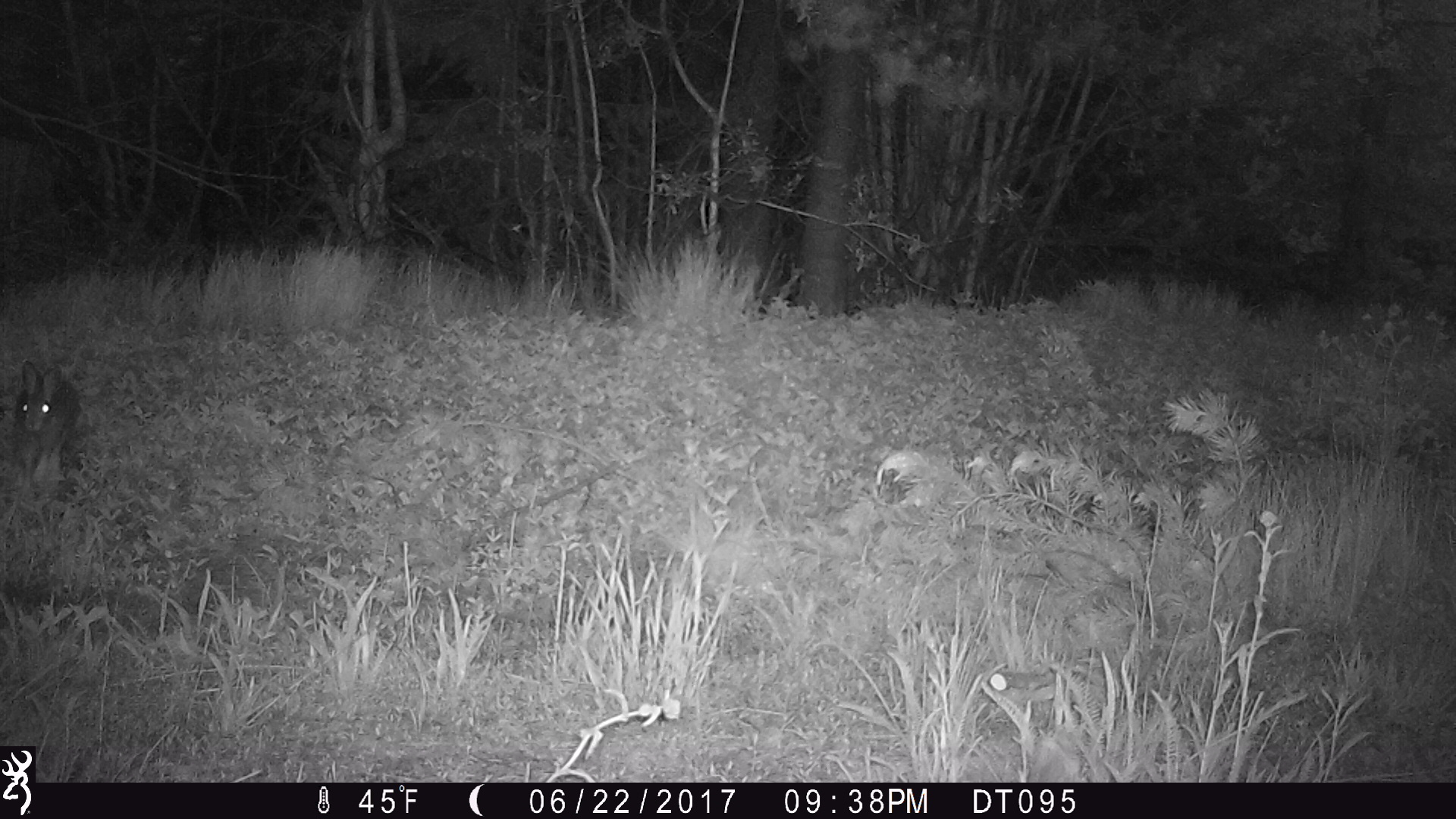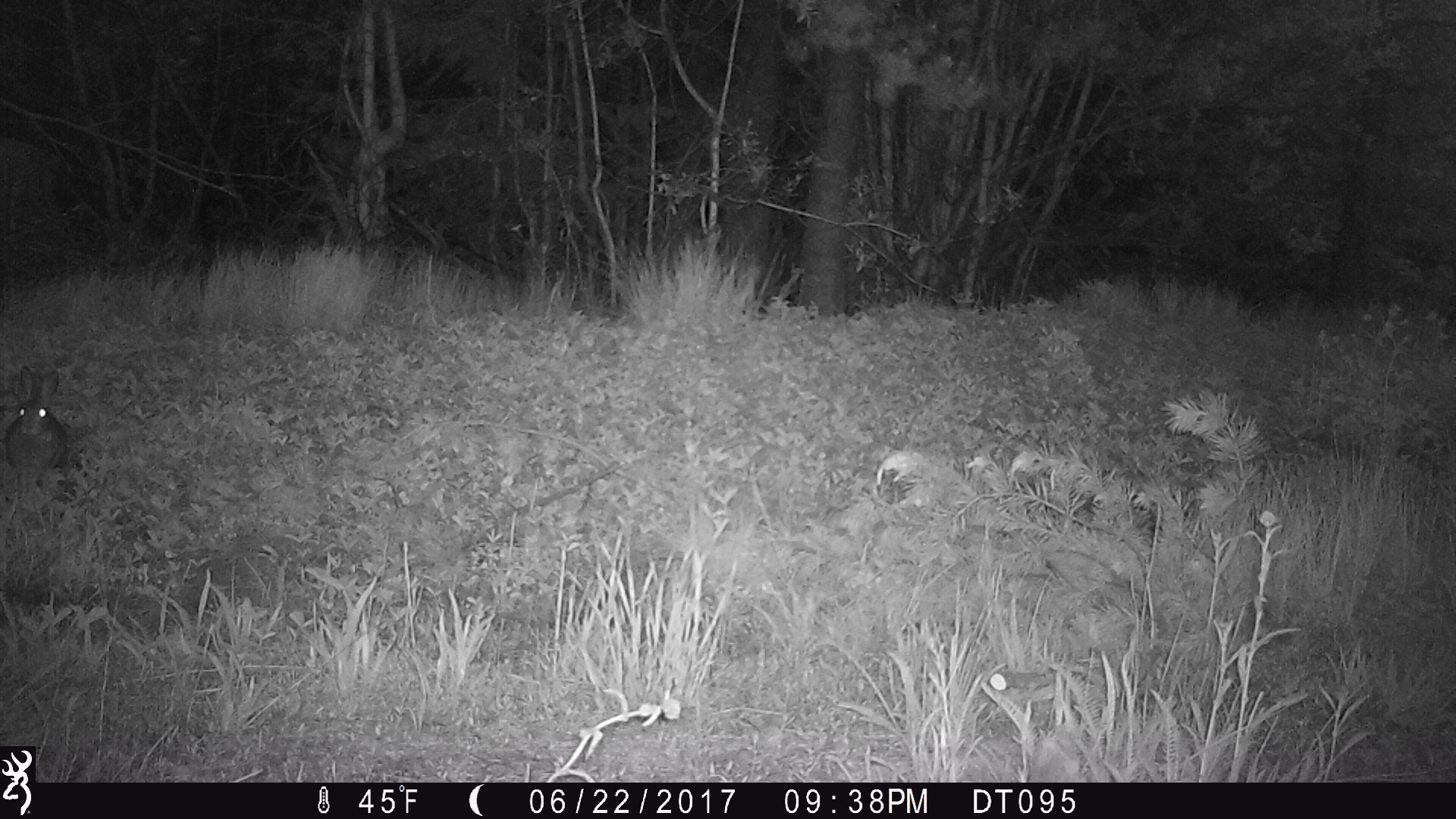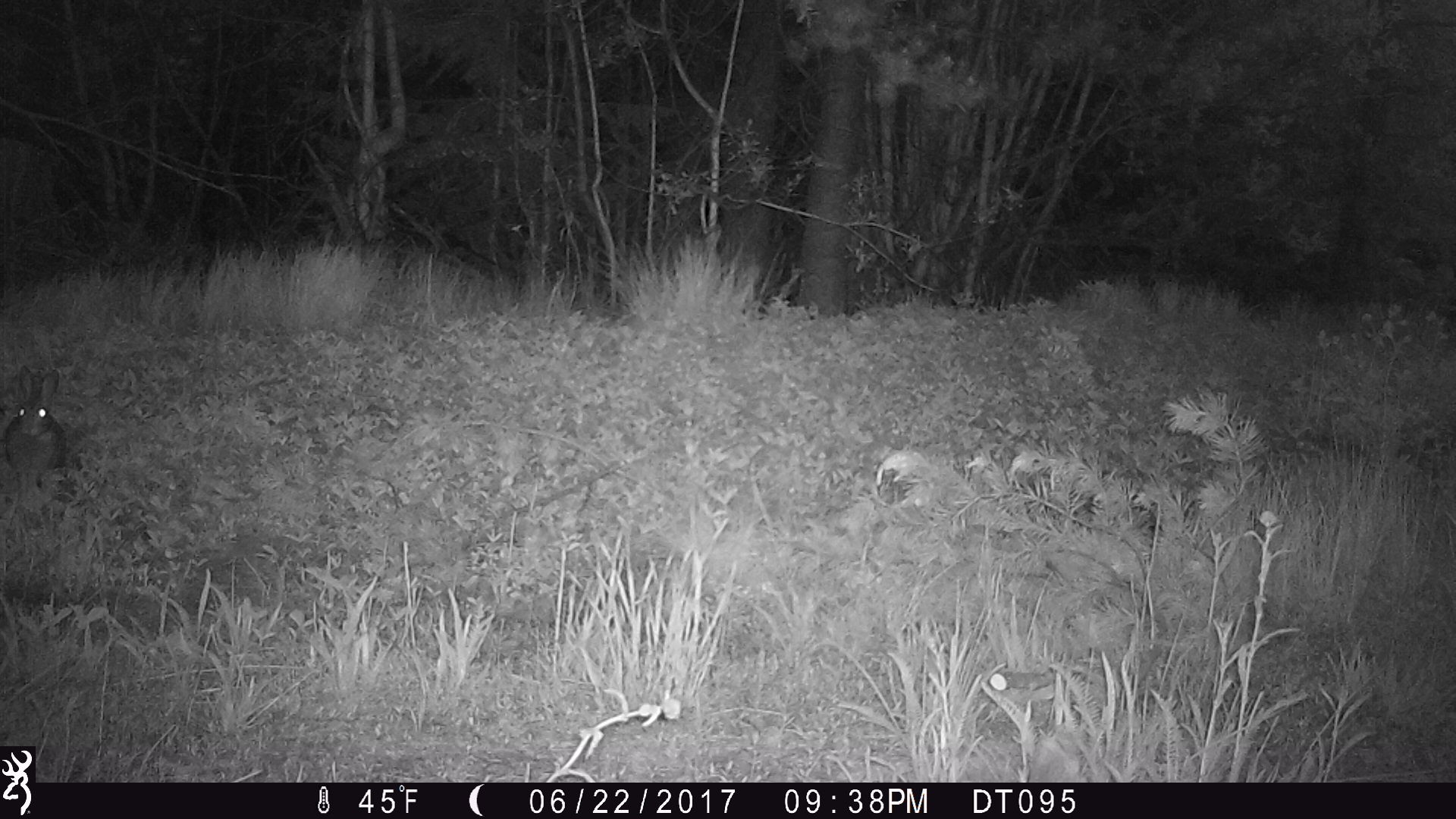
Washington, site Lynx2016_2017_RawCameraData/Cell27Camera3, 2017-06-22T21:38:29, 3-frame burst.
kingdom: Animalia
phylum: Chordata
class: Mammalia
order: Lagomorpha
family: Leporidae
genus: Lepus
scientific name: Lepus americanus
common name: snowshoe hare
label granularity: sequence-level